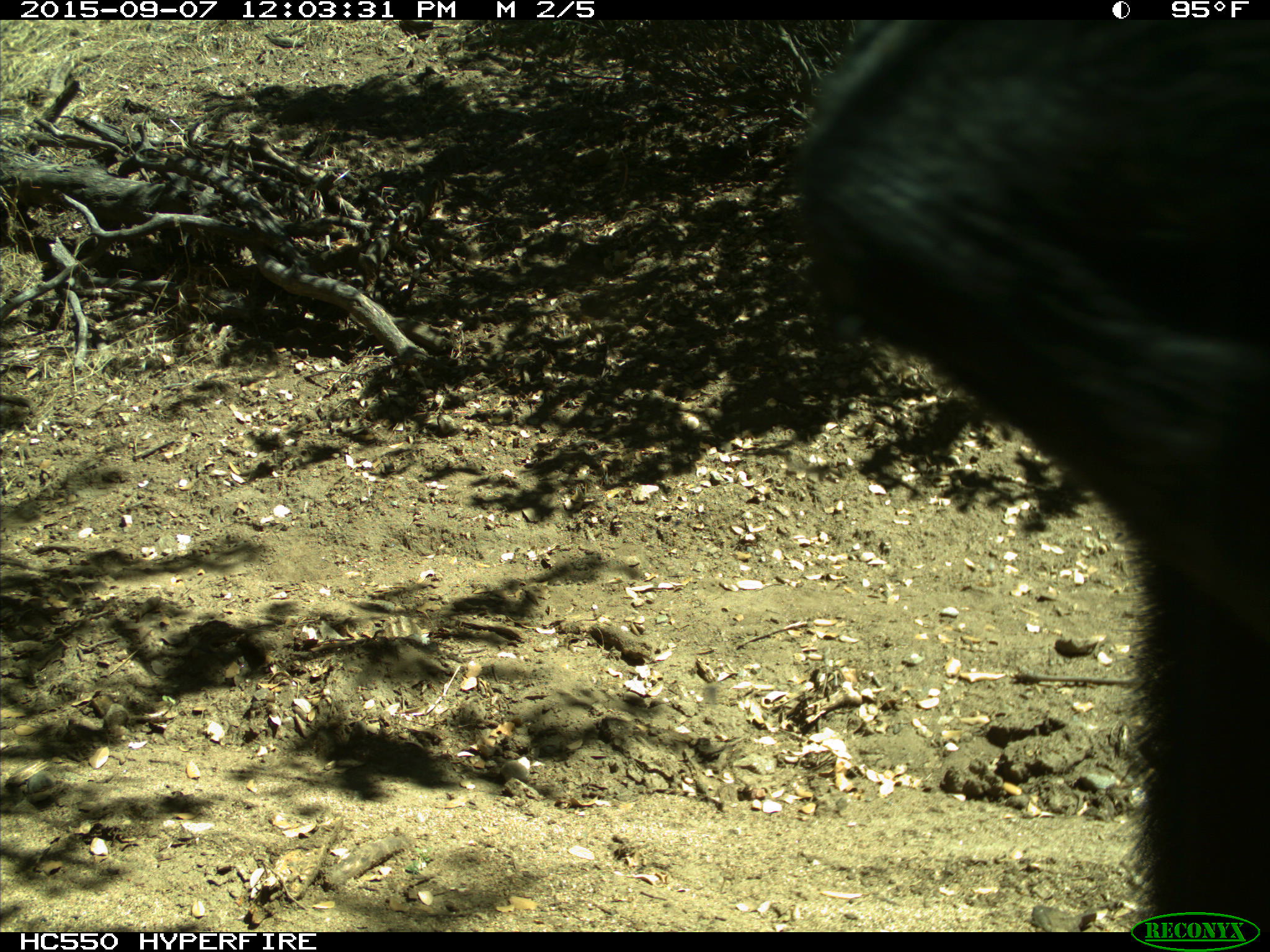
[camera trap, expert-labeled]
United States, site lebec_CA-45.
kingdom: Animalia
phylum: Chordata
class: Mammalia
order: Carnivora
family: Ursidae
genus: Ursus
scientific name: Ursus americanus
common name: american black bear